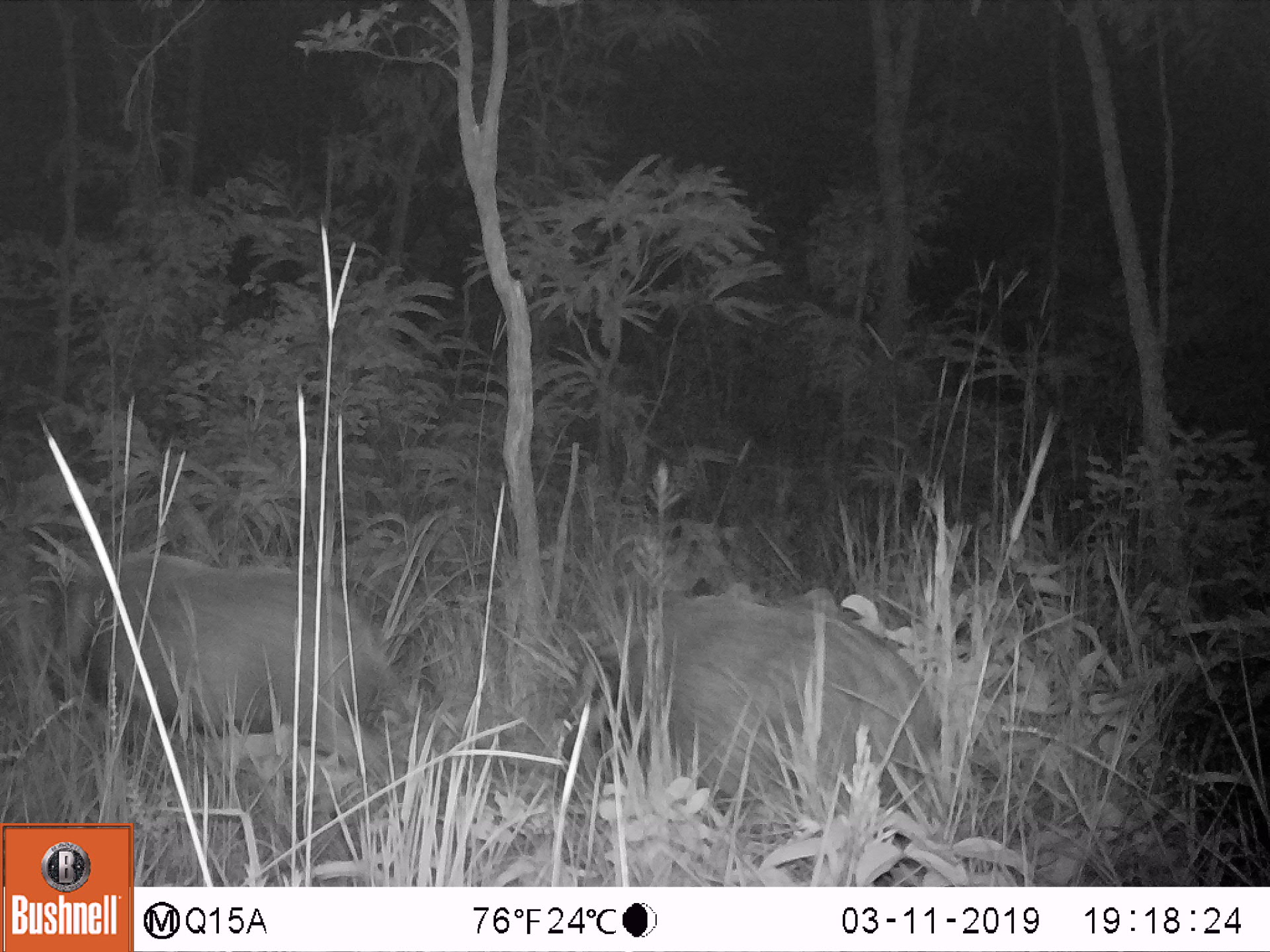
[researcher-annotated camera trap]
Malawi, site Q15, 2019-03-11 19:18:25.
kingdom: Animalia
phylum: Chordata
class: Mammalia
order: Artiodactyla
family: Suidae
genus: Potamochoerus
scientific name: Potamochoerus larvatus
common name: bushpig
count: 2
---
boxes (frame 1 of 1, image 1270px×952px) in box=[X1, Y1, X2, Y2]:
bushpig: box=[551, 590, 943, 831]; box=[41, 548, 408, 779]